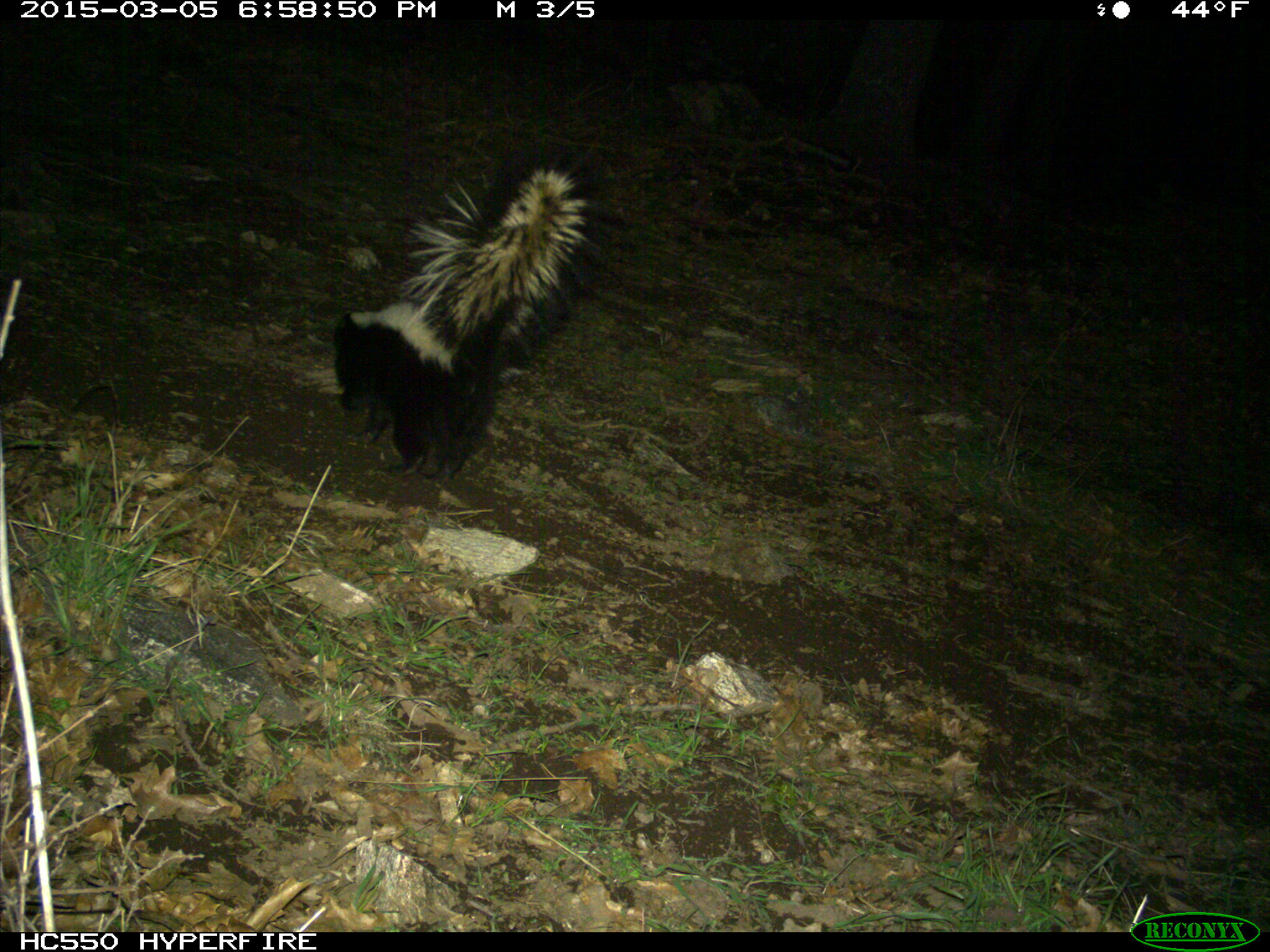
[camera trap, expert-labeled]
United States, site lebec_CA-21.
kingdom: Animalia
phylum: Chordata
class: Mammalia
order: Carnivora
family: Mephitidae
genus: Mephitis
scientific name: Mephitis mephitis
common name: striped skunk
Mephitis mephitis (striped skunk).